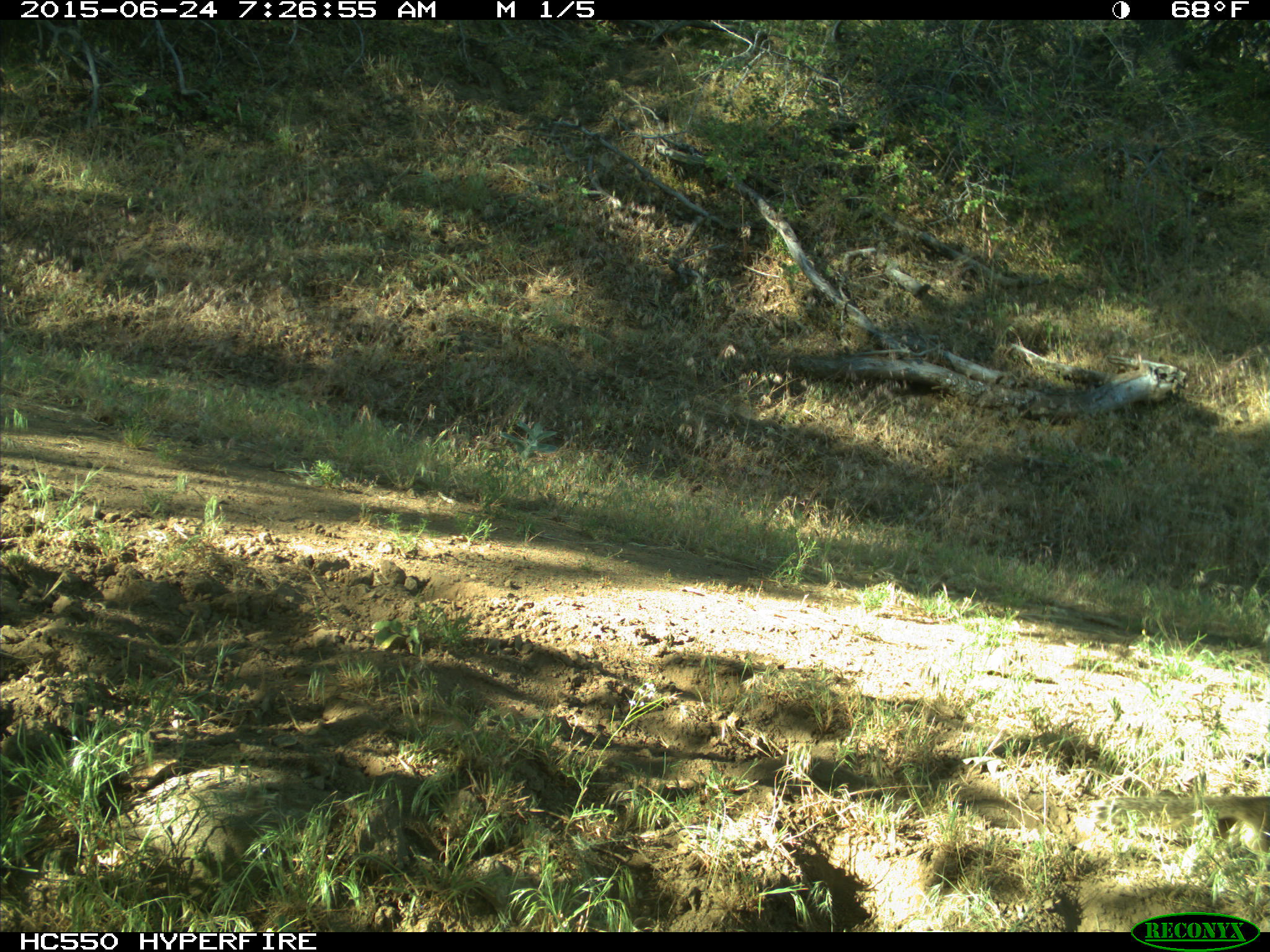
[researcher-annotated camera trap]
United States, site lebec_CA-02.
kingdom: Animalia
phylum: Chordata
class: Mammalia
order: Rodentia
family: Sciuridae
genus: Otospermophilus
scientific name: Otospermophilus beecheyi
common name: california ground squirrel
Otospermophilus beecheyi (california ground squirrel).